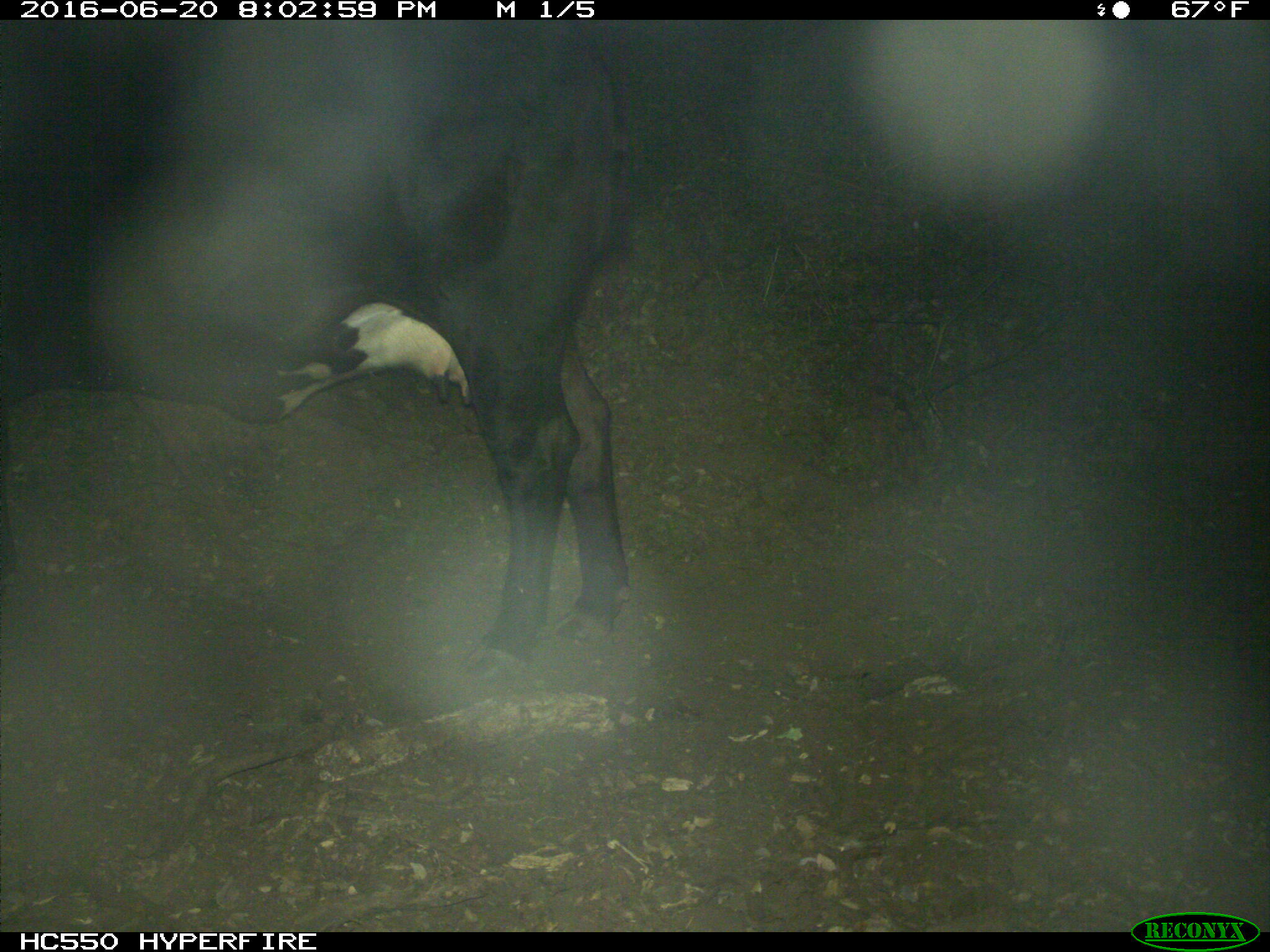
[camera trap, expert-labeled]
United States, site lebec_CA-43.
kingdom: Animalia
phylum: Chordata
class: Mammalia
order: Artiodactyla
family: Bovidae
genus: Bos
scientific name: Bos taurus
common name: domestic cow